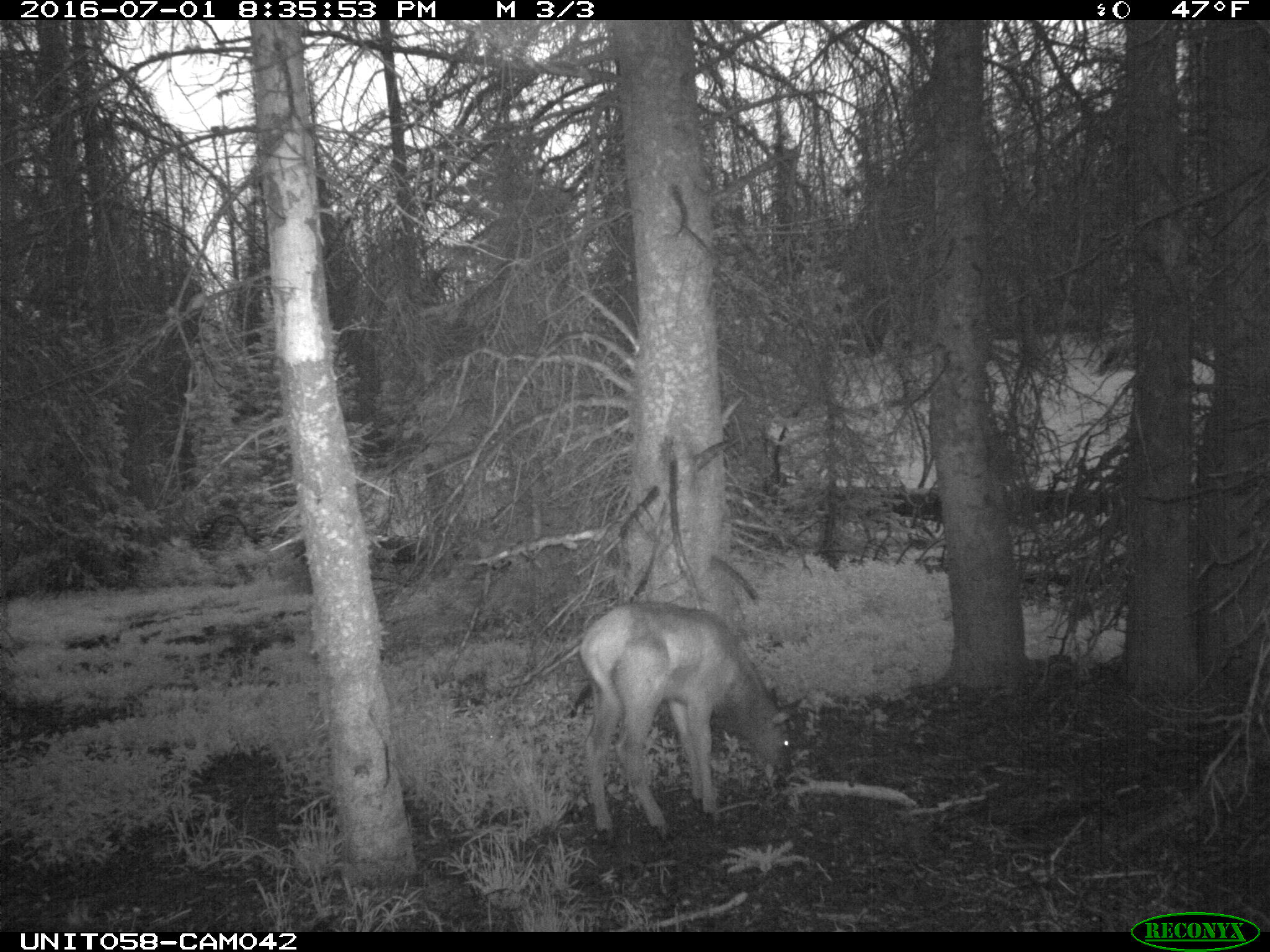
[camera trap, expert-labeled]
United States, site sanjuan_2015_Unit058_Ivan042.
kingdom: Animalia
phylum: Chordata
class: Mammalia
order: Artiodactyla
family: Cervidae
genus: Cervus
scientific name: Cervus elaphus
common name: red deer